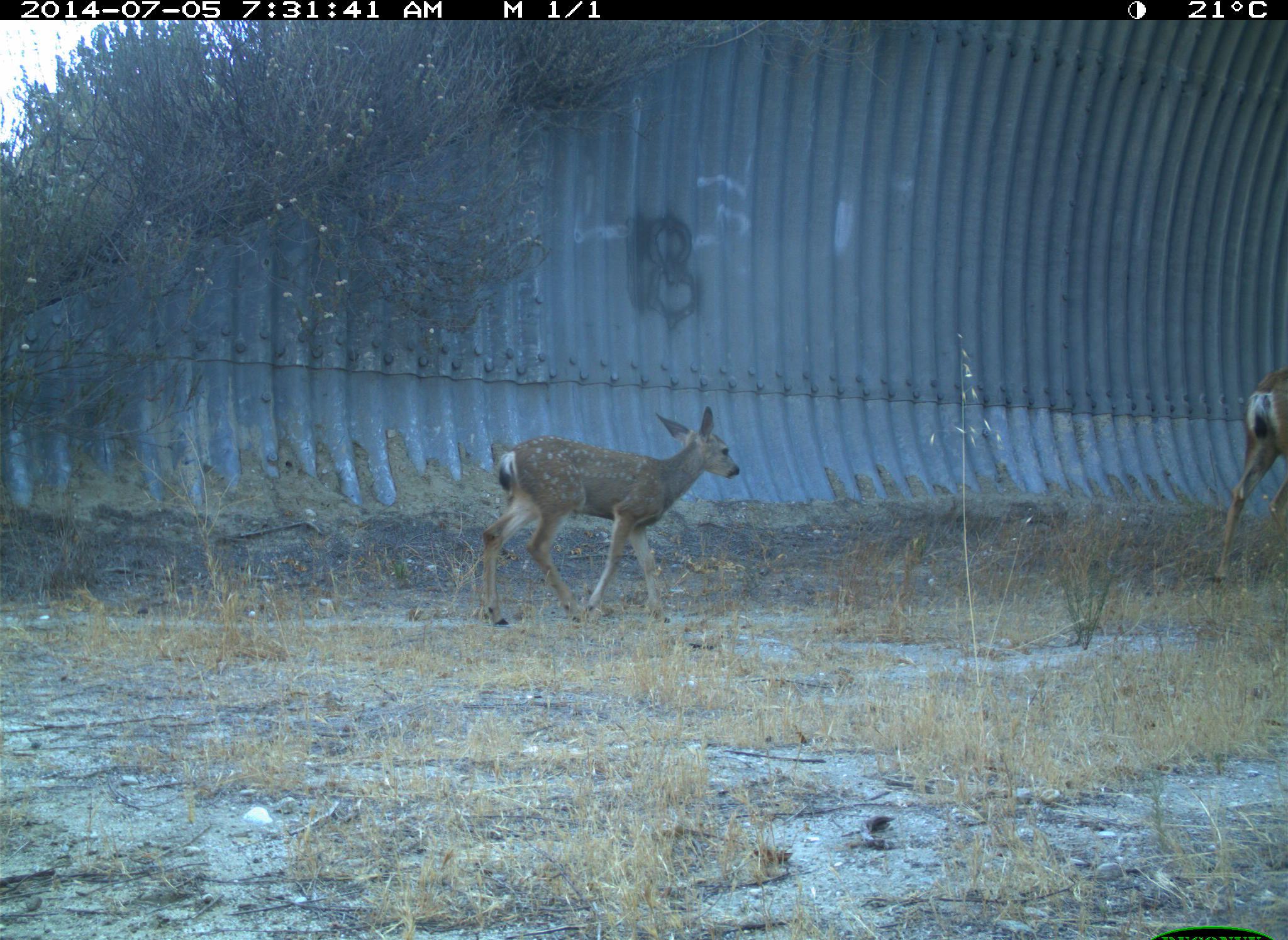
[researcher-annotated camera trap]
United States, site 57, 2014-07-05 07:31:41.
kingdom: Animalia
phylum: Chordata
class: Mammalia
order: Artiodactyla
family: Cervidae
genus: Odocoileus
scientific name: Odocoileus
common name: deer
Deer (Odocoileus).